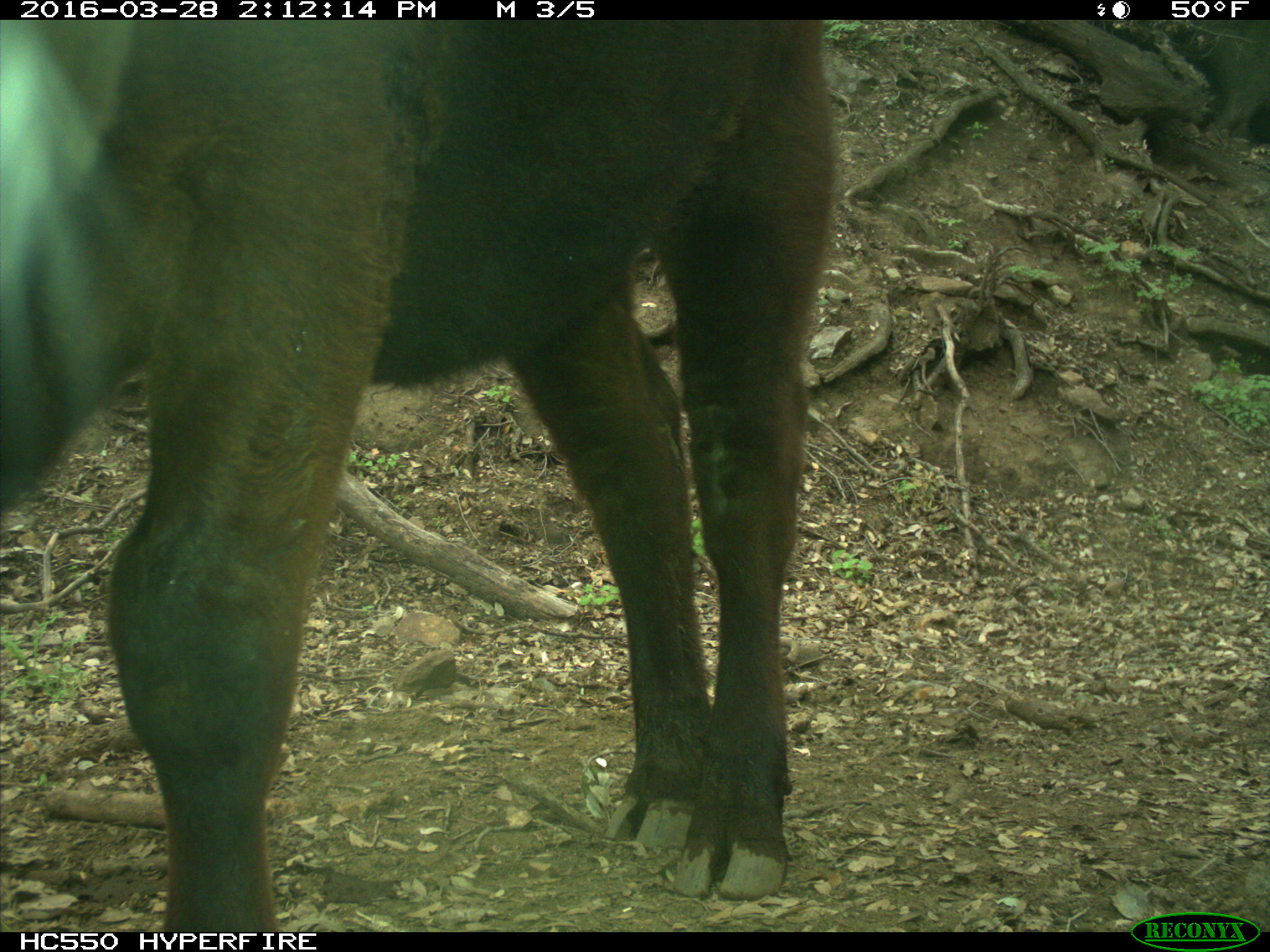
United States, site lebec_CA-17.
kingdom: Animalia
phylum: Chordata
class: Mammalia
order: Artiodactyla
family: Bovidae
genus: Bos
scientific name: Bos taurus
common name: domestic cow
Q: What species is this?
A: Bos taurus (domestic cow).